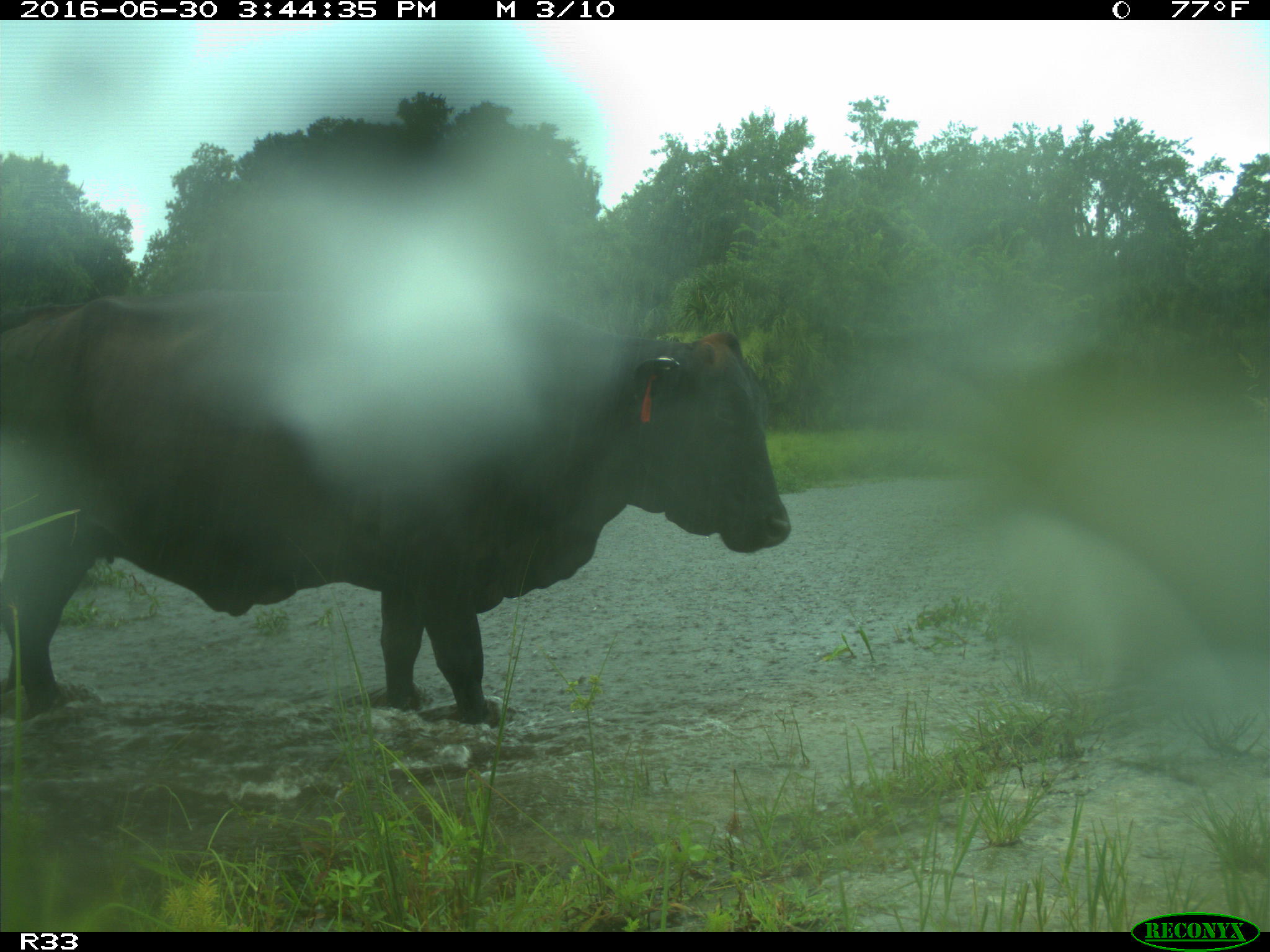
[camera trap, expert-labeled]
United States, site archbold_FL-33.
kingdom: Animalia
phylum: Chordata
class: Mammalia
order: Artiodactyla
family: Bovidae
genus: Bos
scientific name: Bos taurus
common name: domestic cow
Bos taurus (domestic cow).